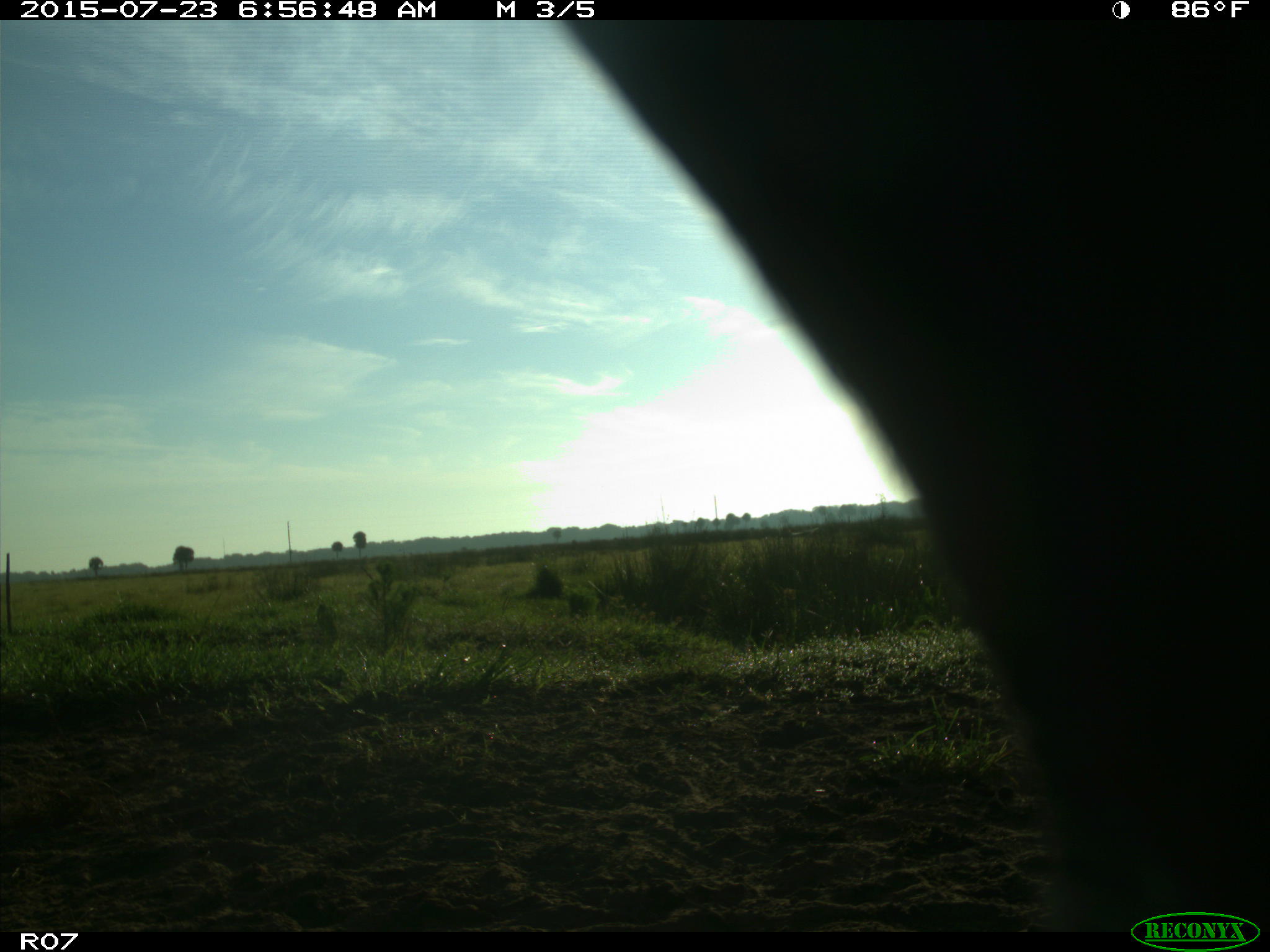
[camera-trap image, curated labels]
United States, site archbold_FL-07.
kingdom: Animalia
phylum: Chordata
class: Mammalia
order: Artiodactyla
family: Bovidae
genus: Bos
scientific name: Bos taurus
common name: domestic cow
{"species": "Bos taurus (domestic cow)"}